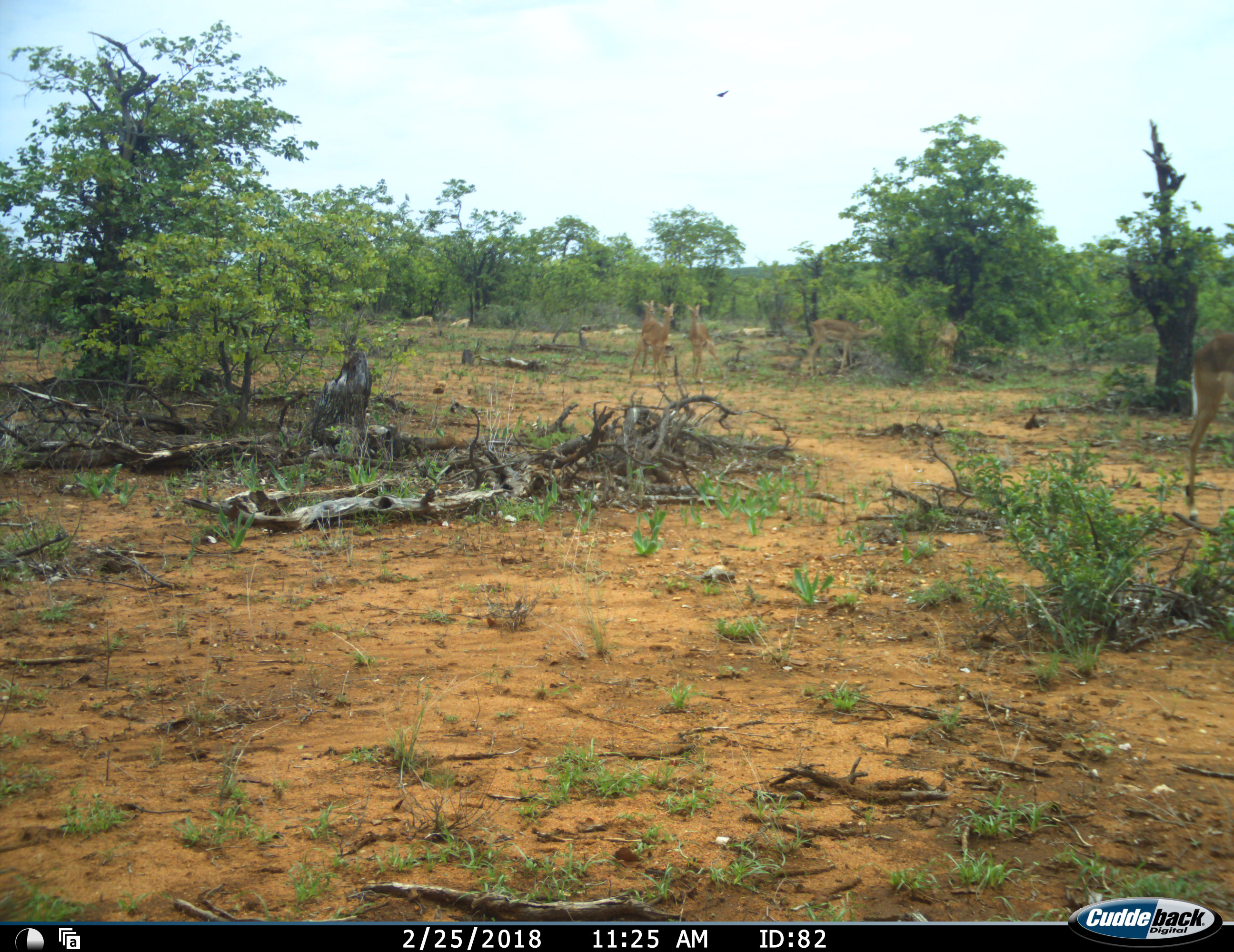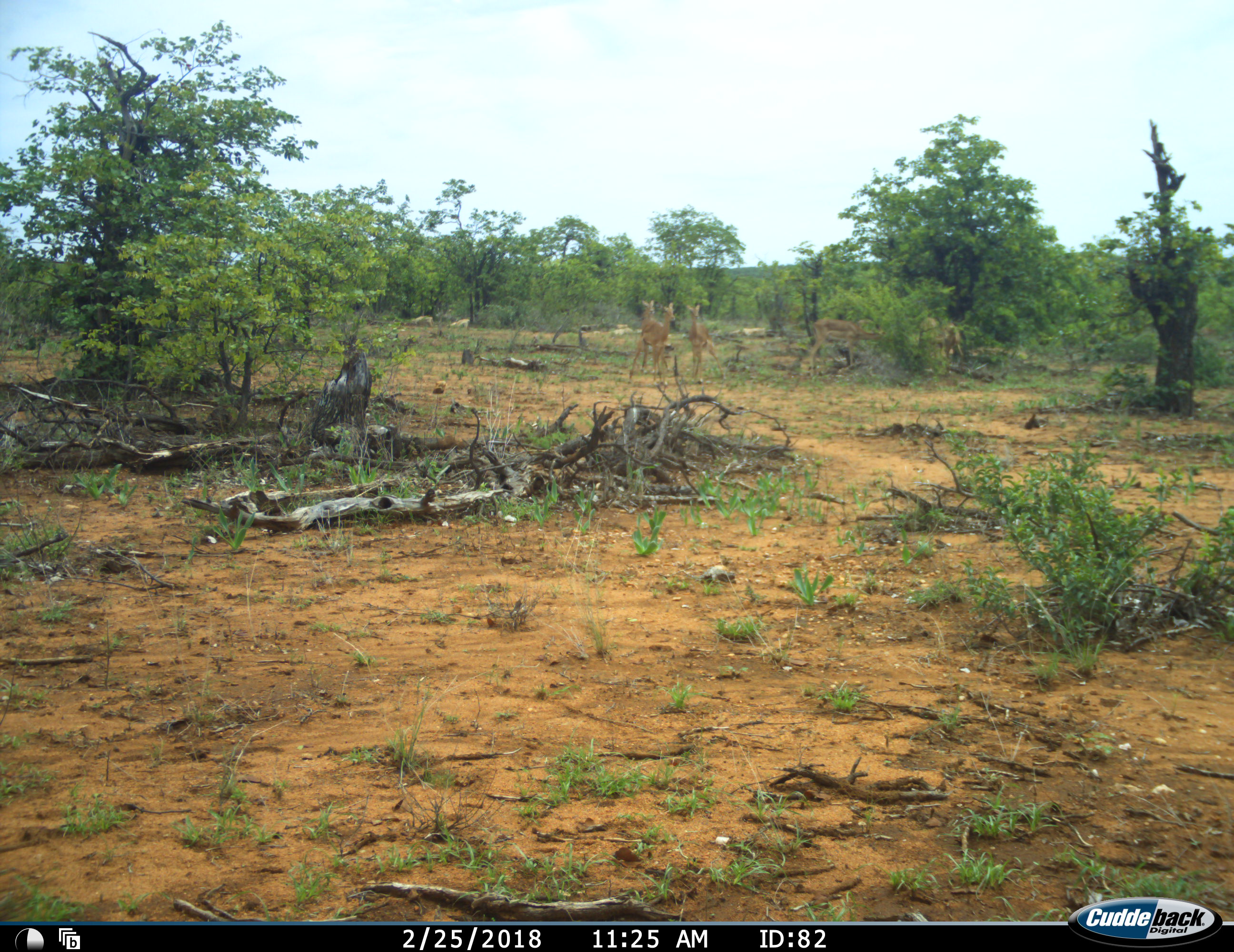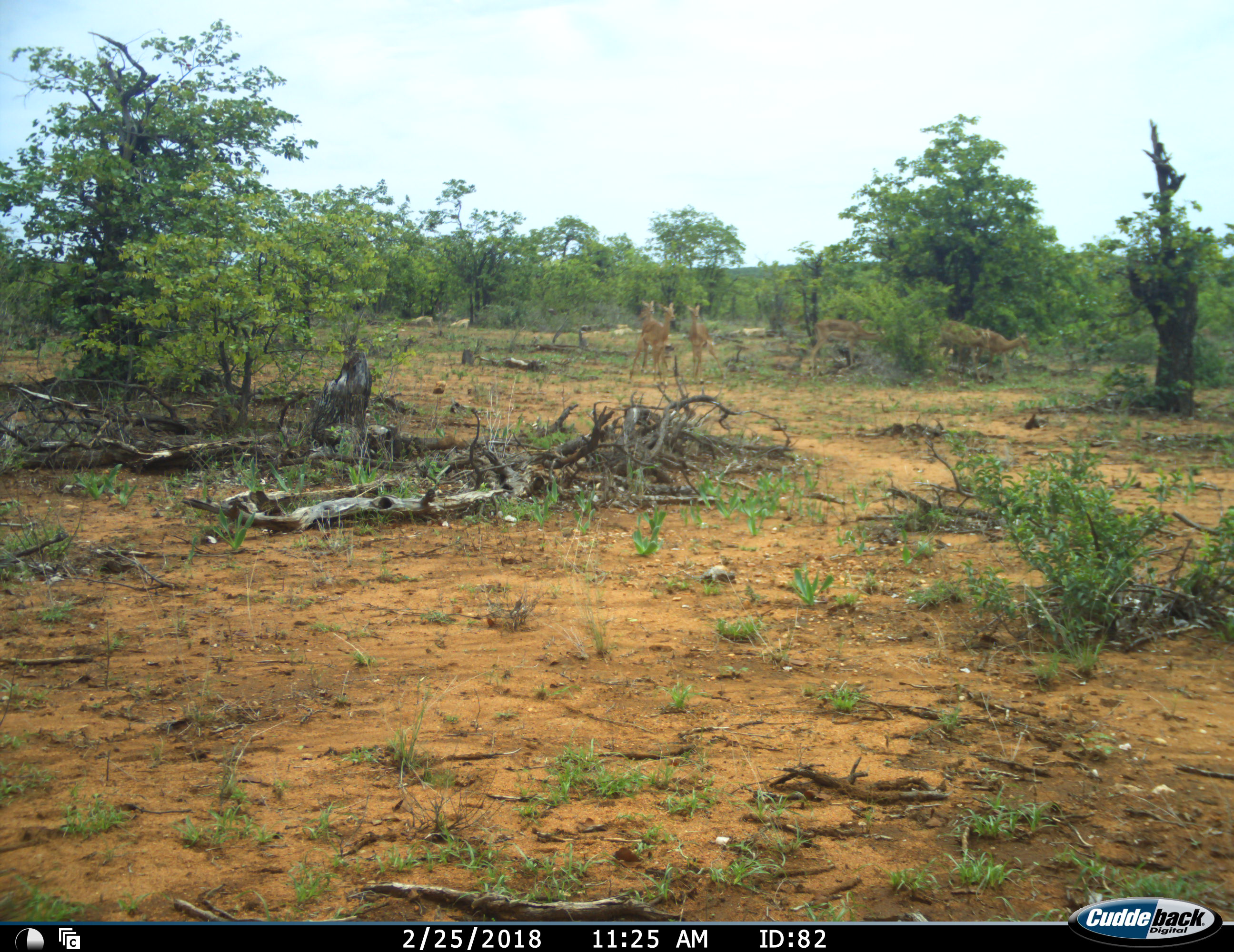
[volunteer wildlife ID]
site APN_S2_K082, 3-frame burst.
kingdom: Animalia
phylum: Chordata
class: Mammalia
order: Artiodactyla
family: Bovidae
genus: Aepyceros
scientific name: Aepyceros melampus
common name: impala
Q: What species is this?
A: Impala (Aepyceros melampus).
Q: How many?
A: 6.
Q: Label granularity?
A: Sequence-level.